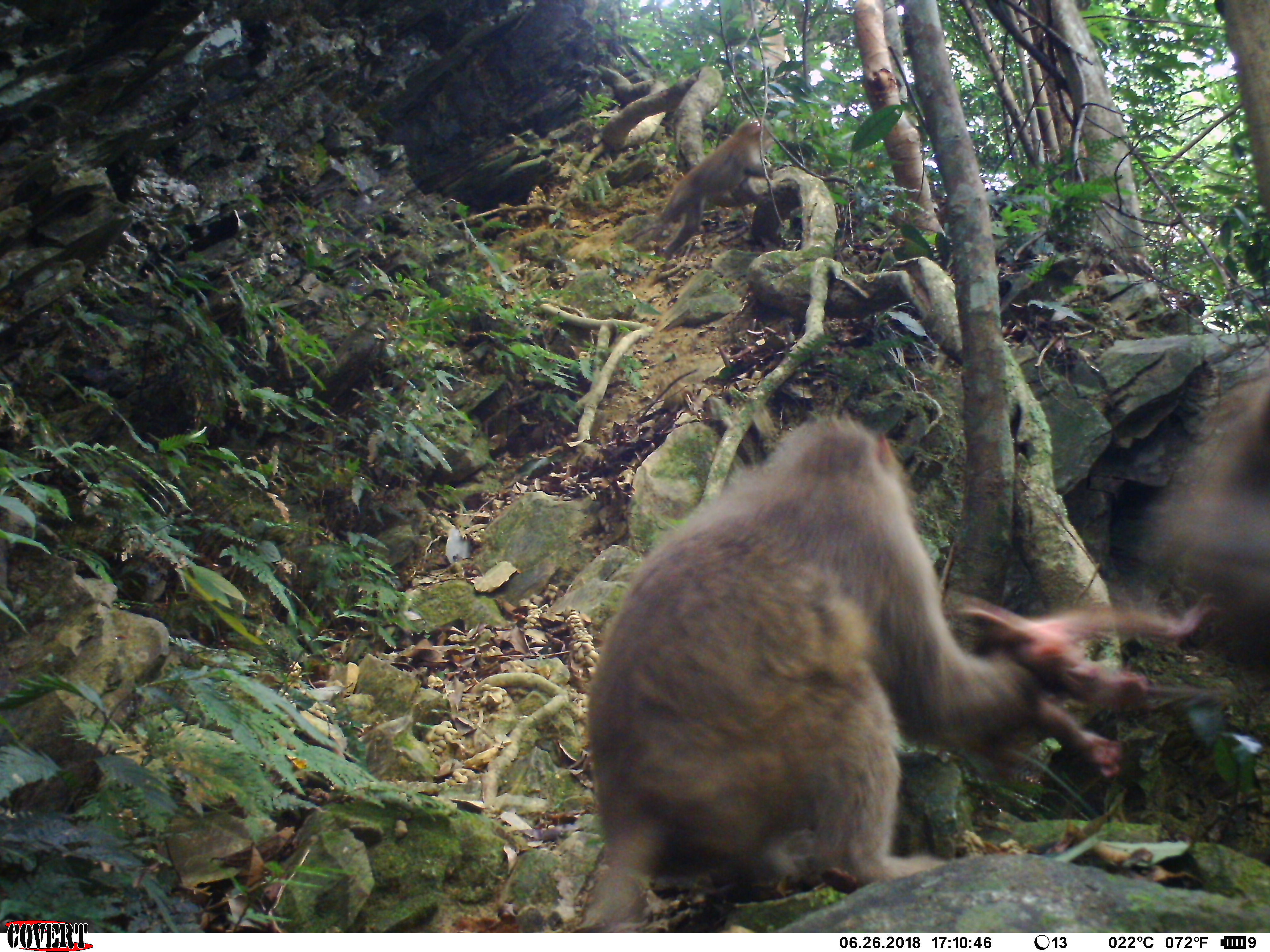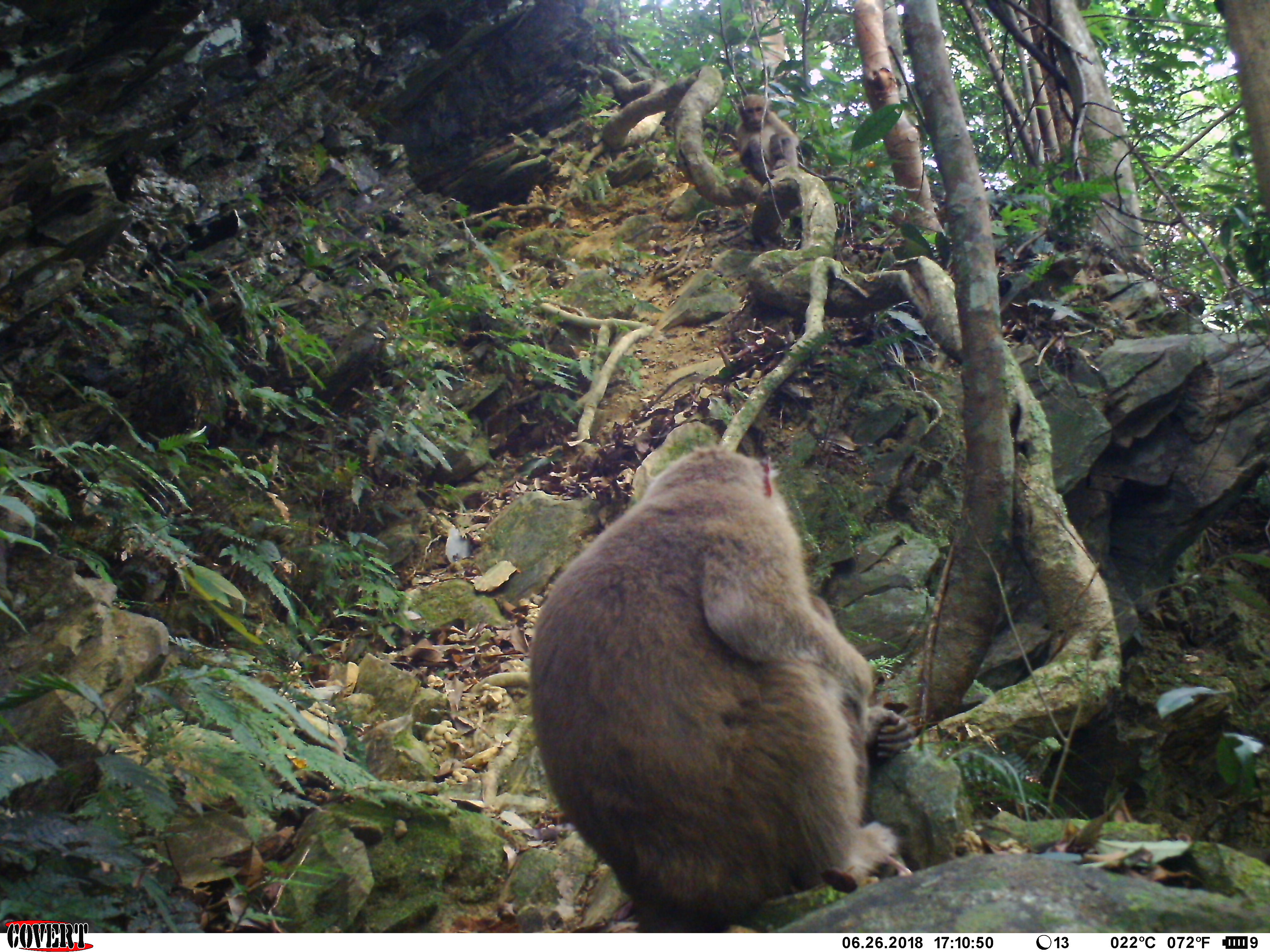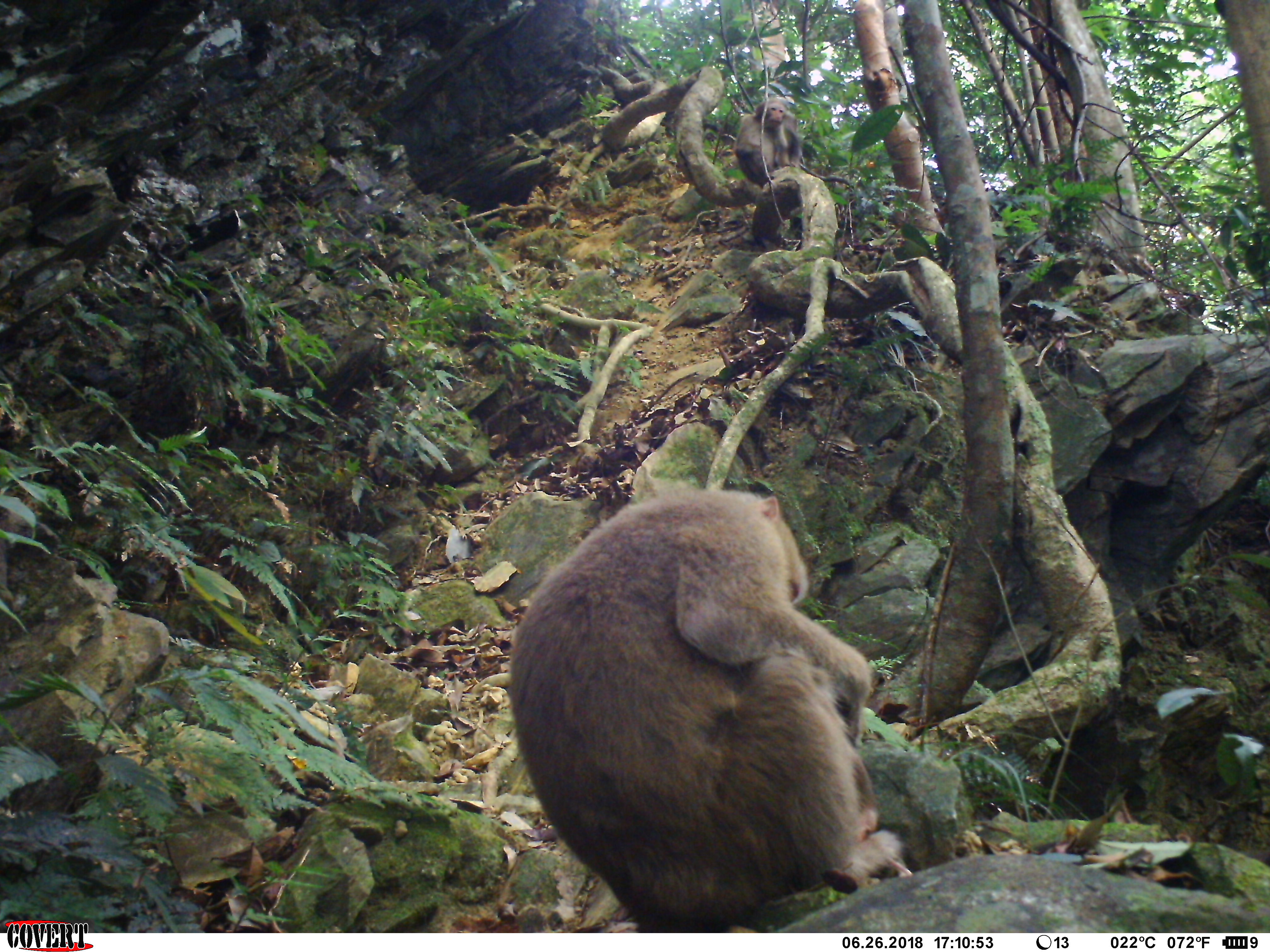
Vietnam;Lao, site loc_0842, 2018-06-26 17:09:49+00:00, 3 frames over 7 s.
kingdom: Animalia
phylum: Chordata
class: Mammalia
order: Primates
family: Cercopithecidae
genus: Macaca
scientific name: Macaca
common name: macaques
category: assam or rhesus macaque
Assam or rhesus macaque (macaques) (Macaca). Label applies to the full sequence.